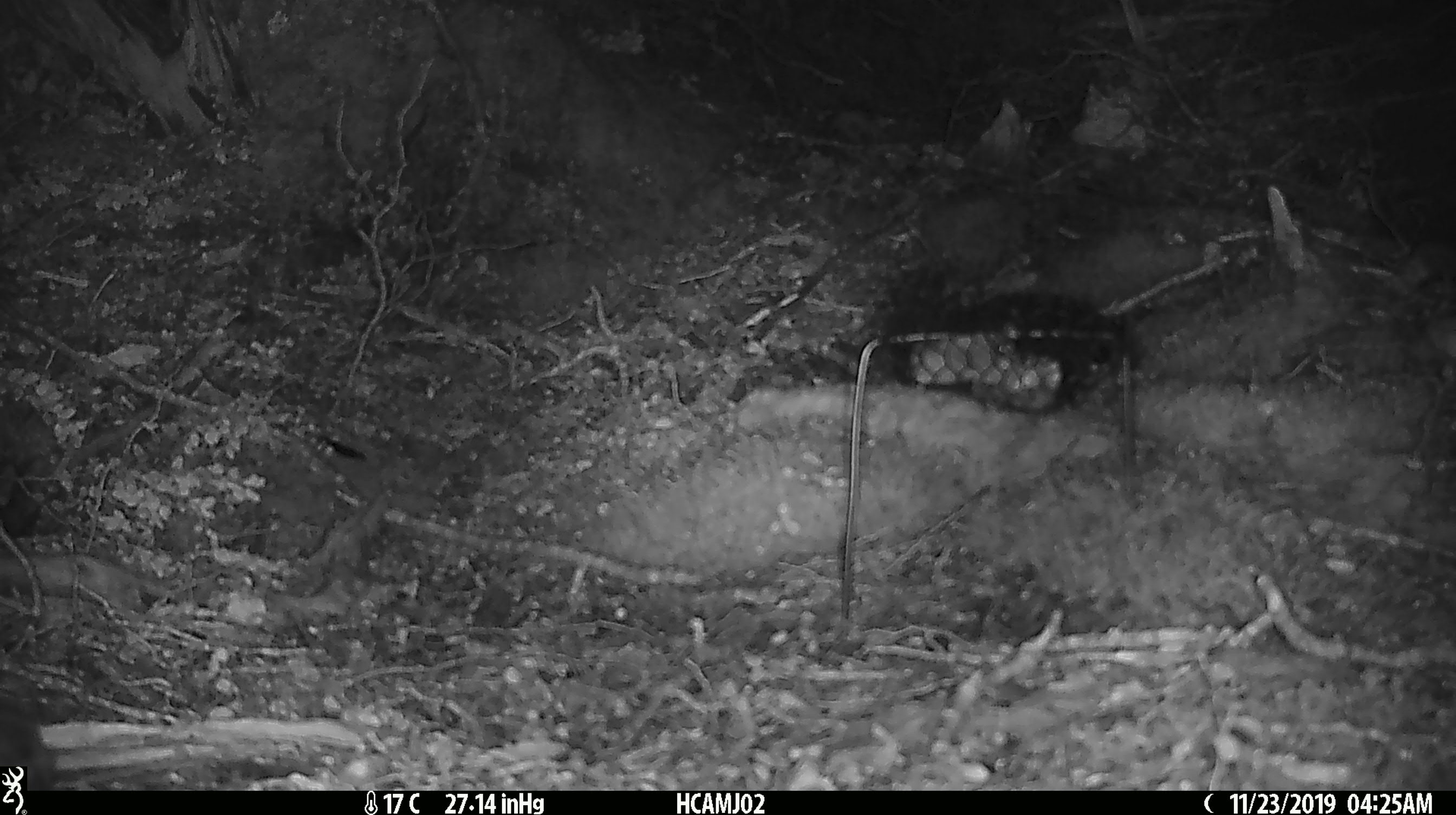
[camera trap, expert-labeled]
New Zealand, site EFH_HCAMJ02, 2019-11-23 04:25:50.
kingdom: Animalia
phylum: Chordata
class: Mammalia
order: Rodentia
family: Muridae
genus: Mus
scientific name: Mus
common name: mouse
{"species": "mouse (Mus)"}